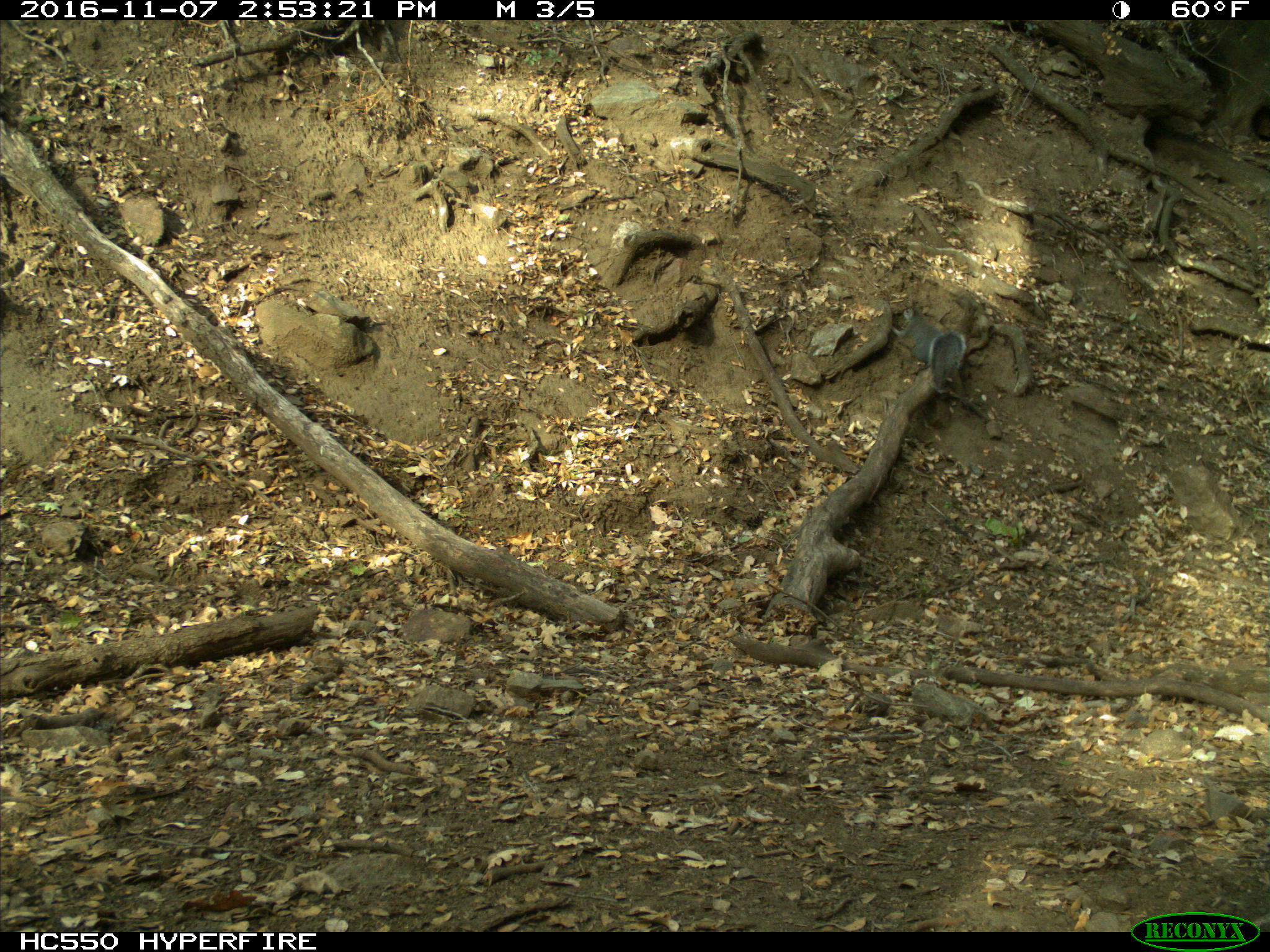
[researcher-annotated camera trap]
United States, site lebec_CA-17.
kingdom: Animalia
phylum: Chordata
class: Mammalia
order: Rodentia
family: Sciuridae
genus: Sciurus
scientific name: Sciurus carolinensis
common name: eastern gray squirrel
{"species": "Sciurus carolinensis (eastern gray squirrel)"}